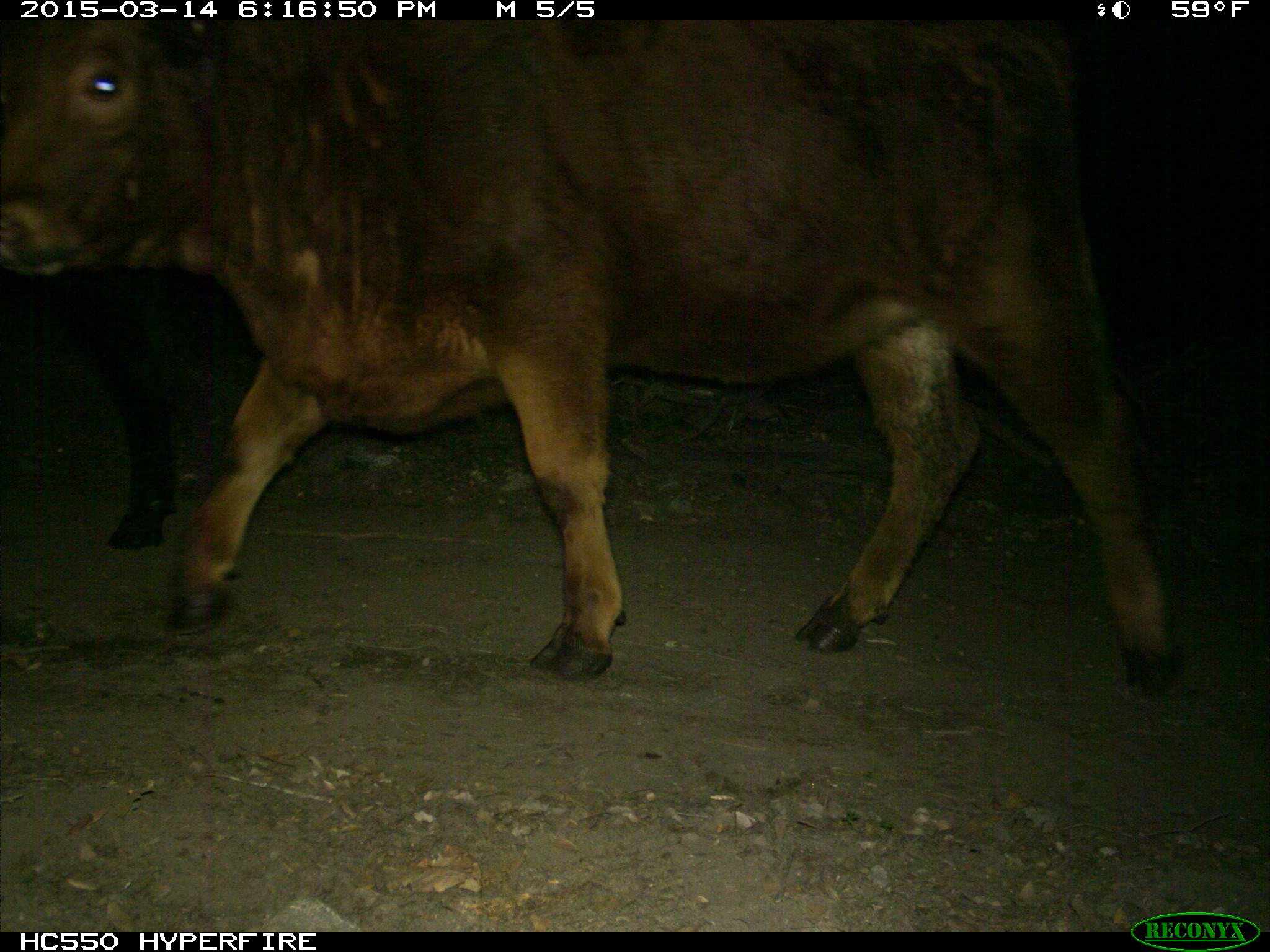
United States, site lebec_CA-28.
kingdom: Animalia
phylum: Chordata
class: Mammalia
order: Artiodactyla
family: Bovidae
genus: Bos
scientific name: Bos taurus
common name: domestic cow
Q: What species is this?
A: Bos taurus (domestic cow).